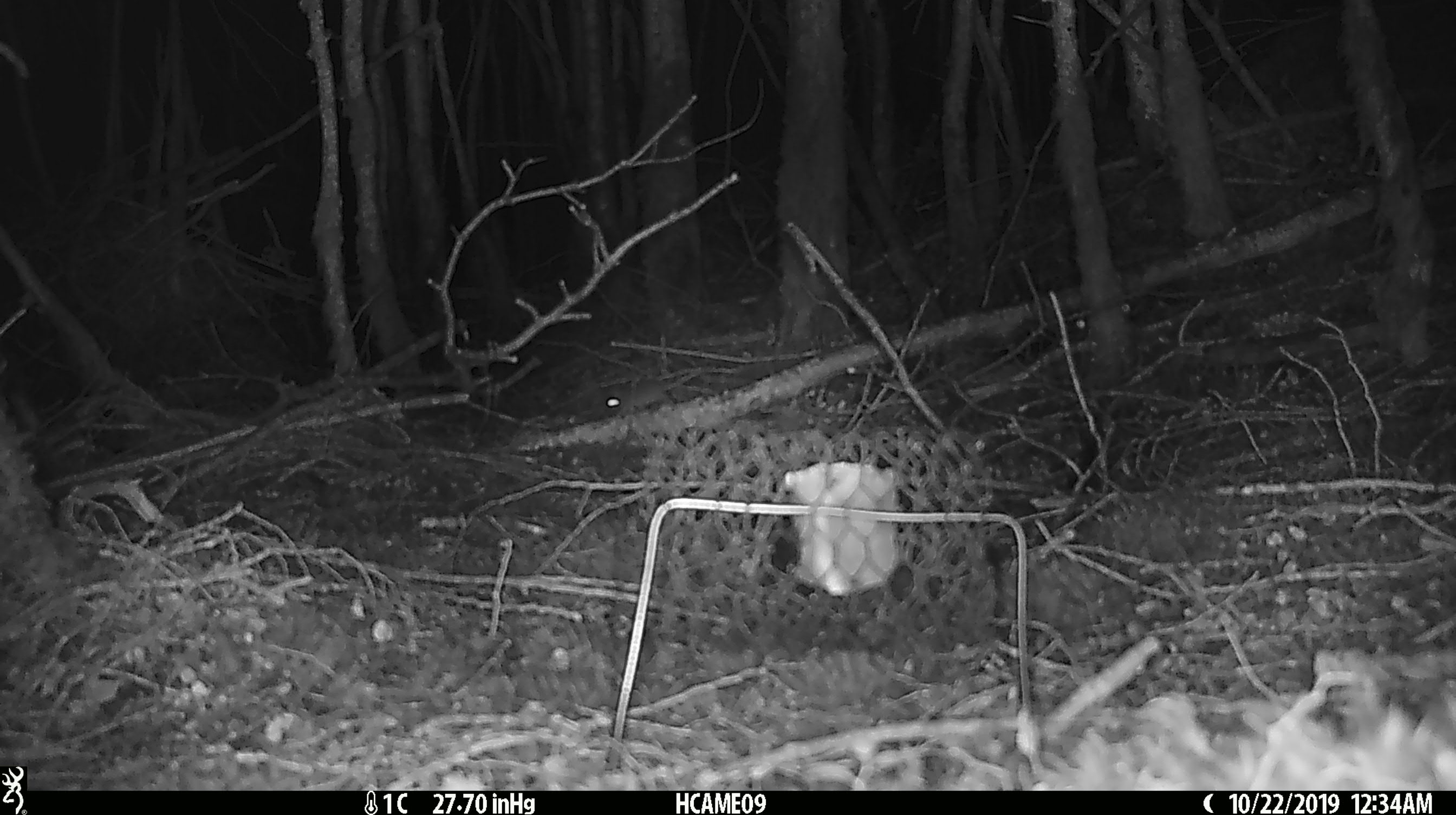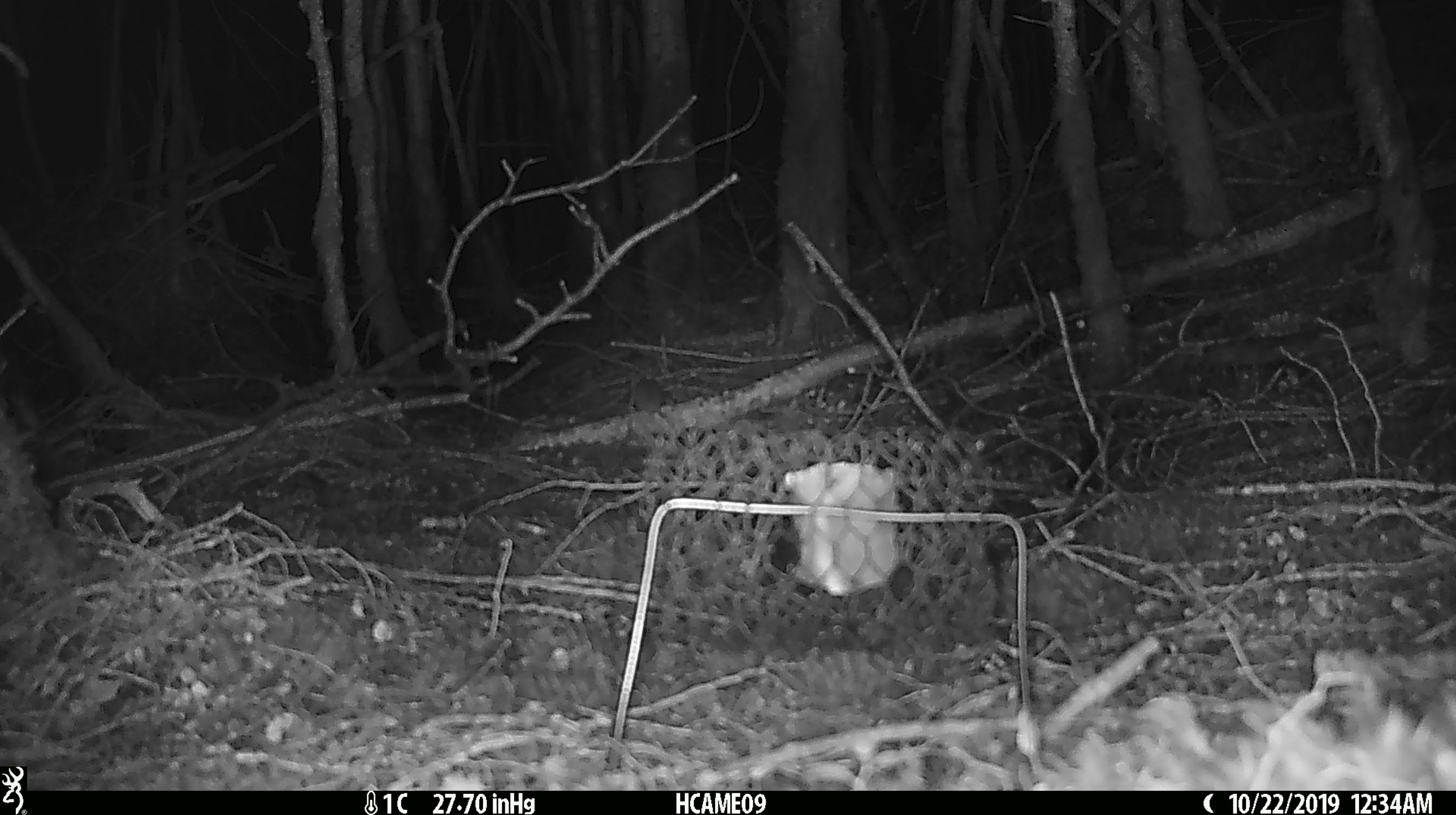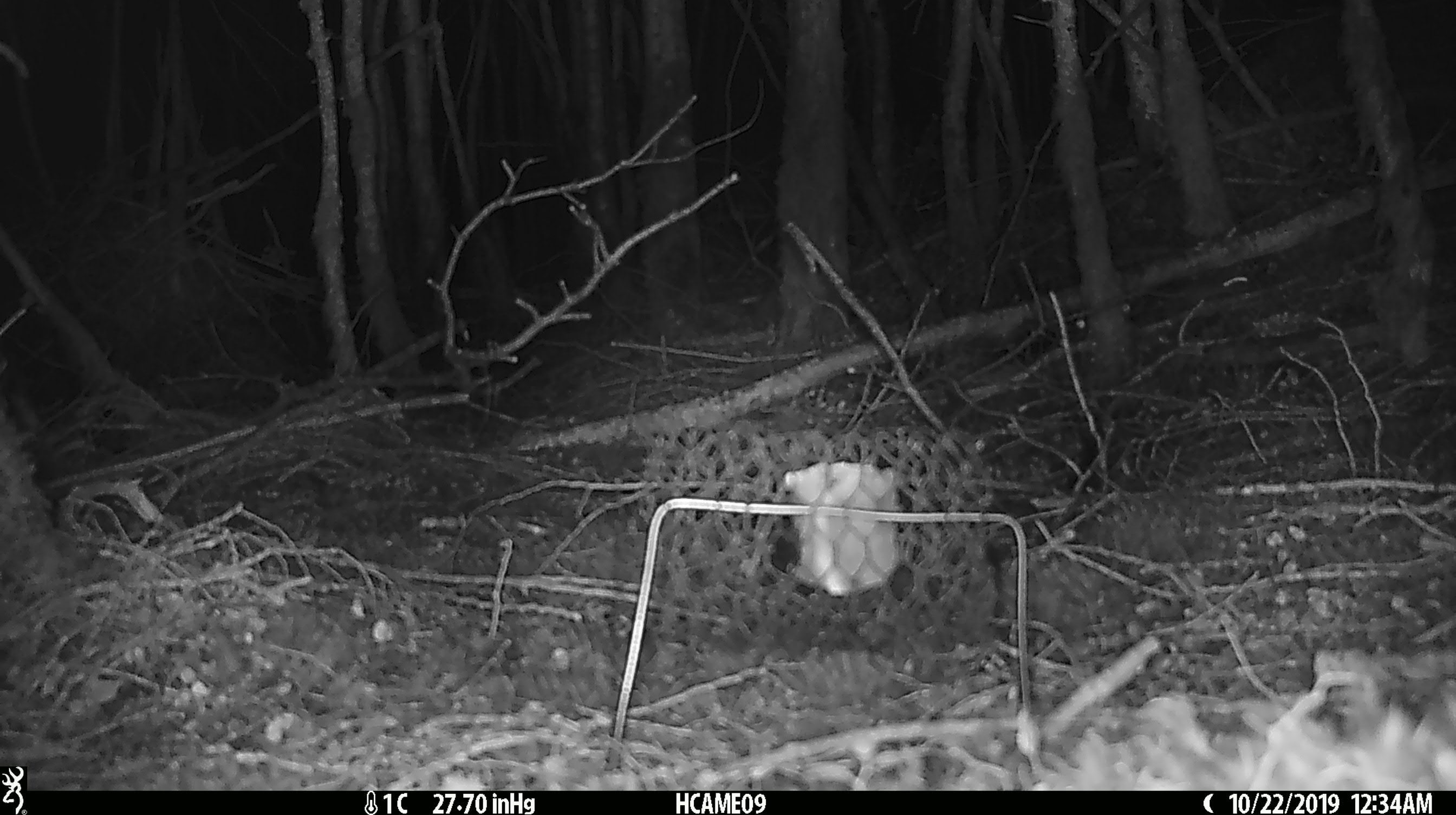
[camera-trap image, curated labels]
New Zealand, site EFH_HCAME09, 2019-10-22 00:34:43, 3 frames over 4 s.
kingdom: Animalia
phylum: Chordata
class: Mammalia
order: Rodentia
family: Muridae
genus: Mus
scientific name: Mus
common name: mouse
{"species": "mouse (Mus)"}